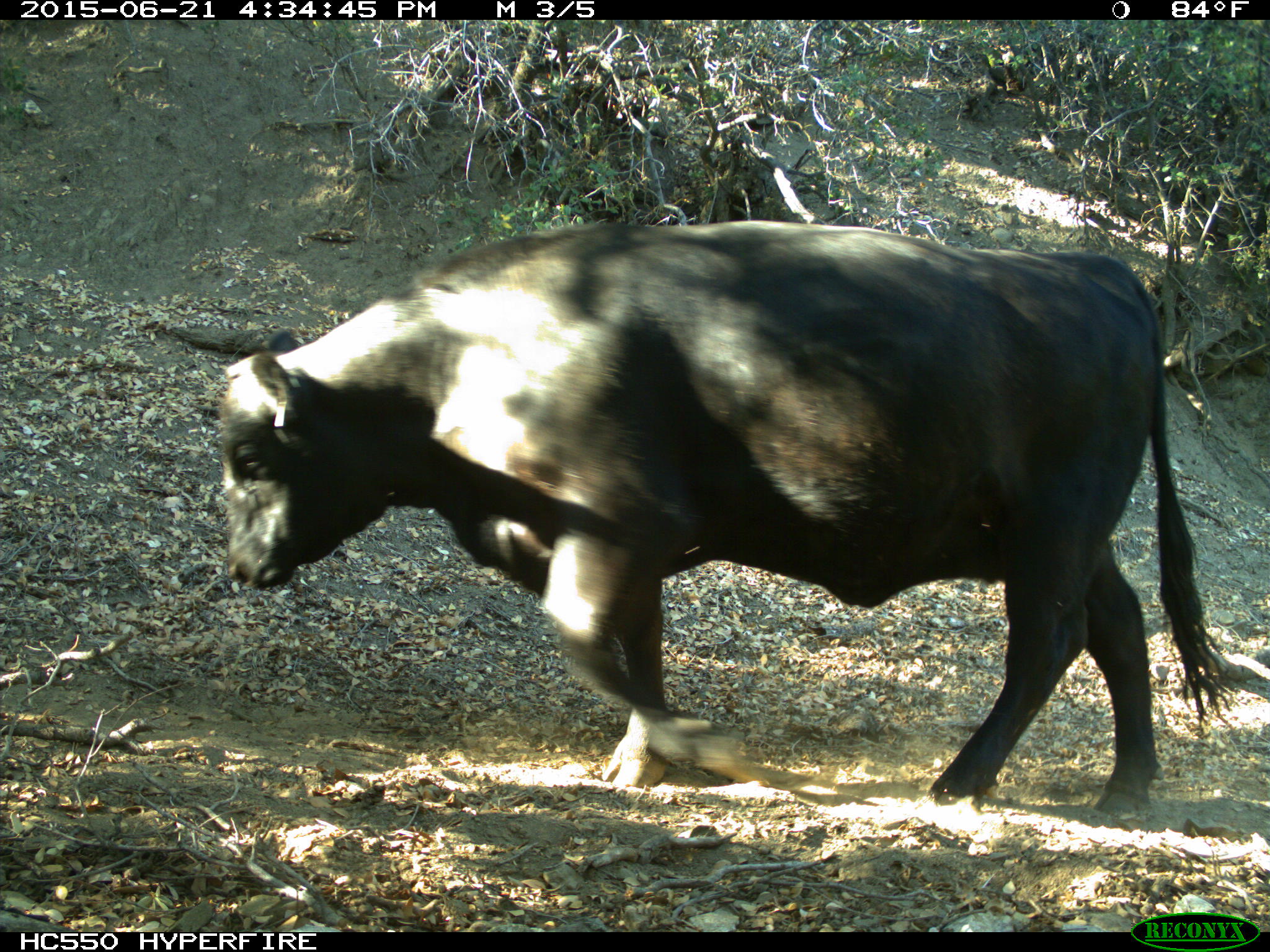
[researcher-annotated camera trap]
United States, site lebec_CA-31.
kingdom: Animalia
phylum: Chordata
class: Mammalia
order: Artiodactyla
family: Bovidae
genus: Bos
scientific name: Bos taurus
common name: domestic cow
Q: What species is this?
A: Bos taurus (domestic cow).